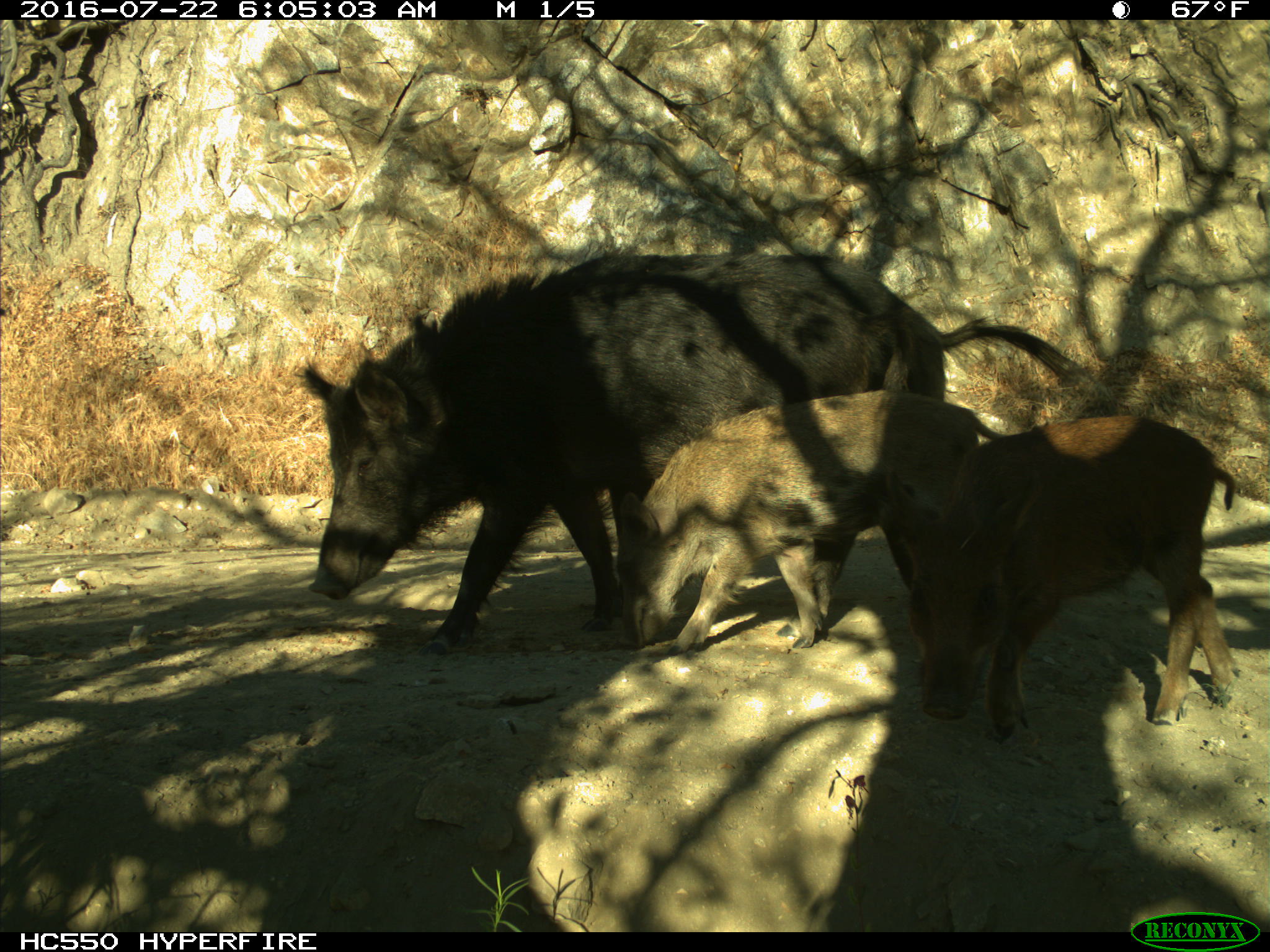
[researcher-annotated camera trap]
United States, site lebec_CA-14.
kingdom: Animalia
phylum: Chordata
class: Mammalia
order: Artiodactyla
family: Suidae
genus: Sus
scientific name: Sus scrofa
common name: wild boar